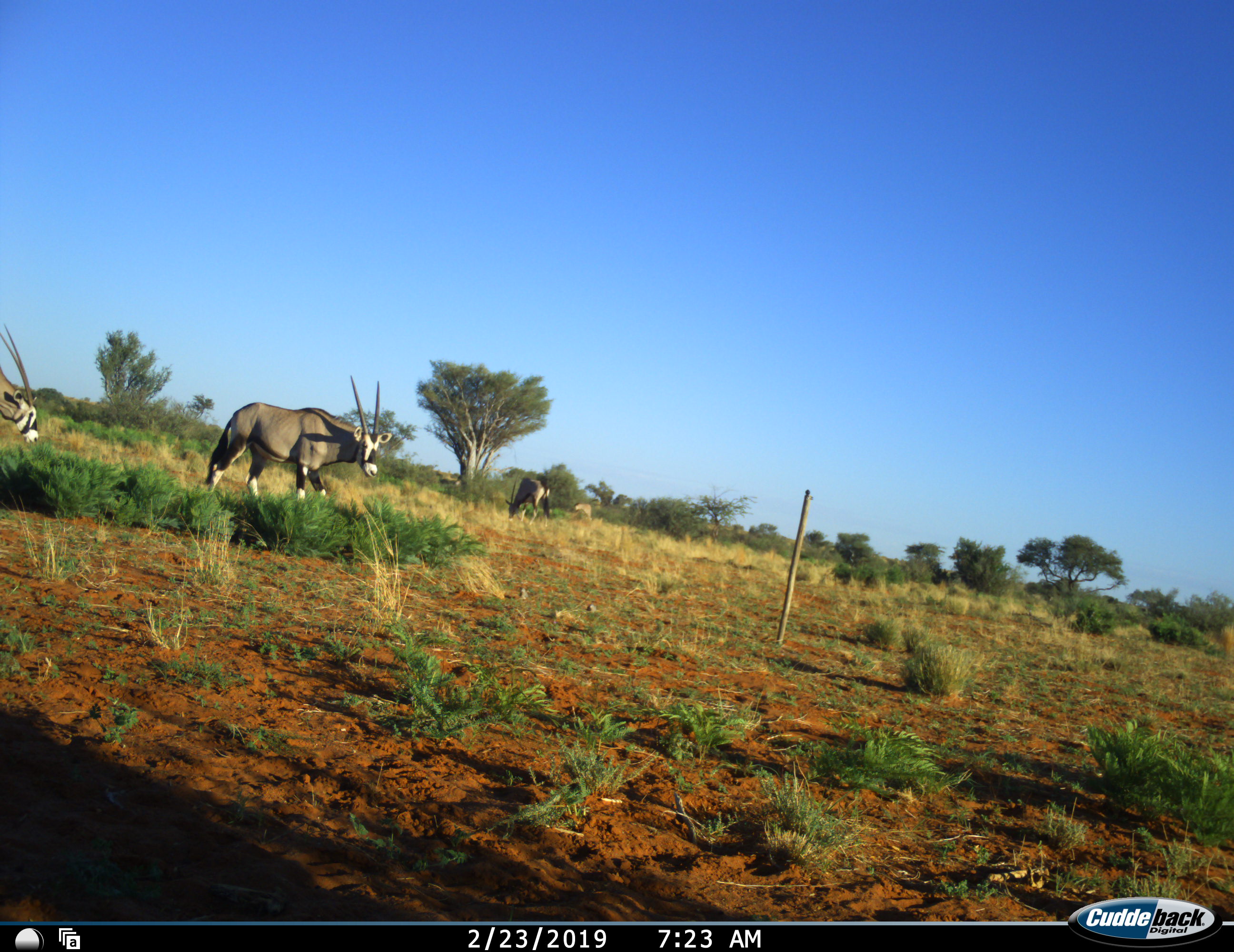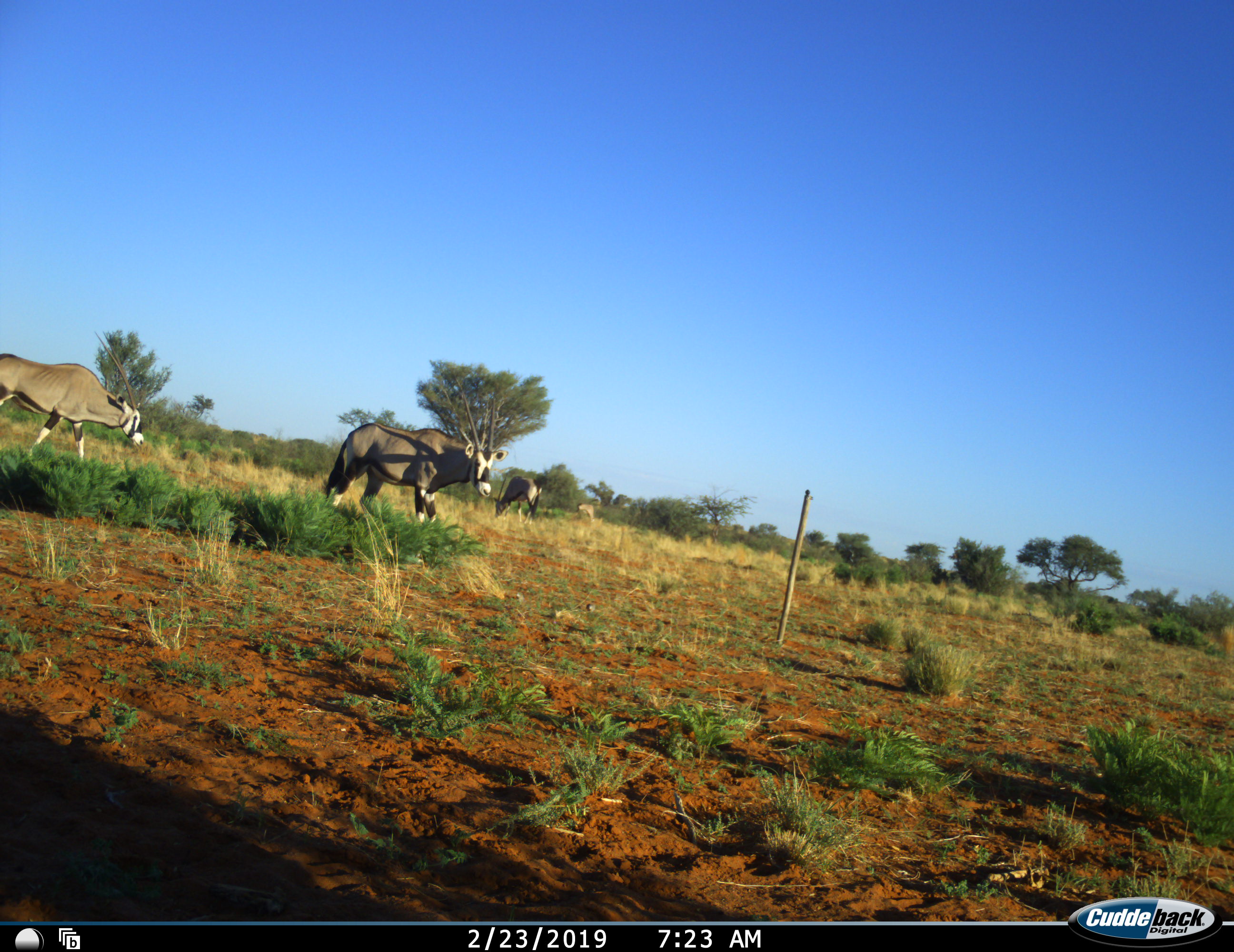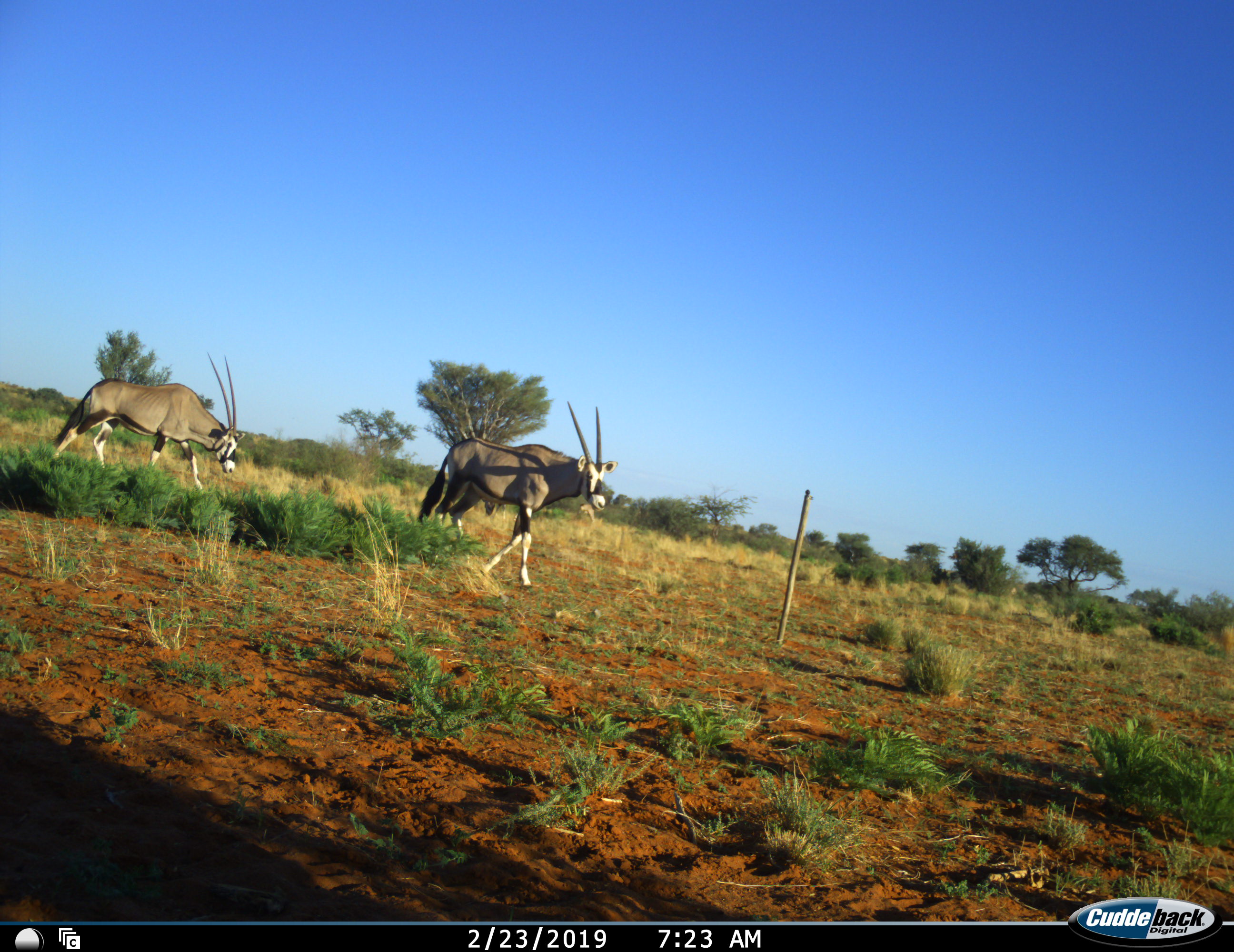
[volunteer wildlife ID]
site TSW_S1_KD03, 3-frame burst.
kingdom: Animalia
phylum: Chordata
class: Mammalia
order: Artiodactyla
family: Bovidae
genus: Oryx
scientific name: Oryx gazella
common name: gemsbok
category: oryx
Oryx (gemsbok) (Oryx gazella), count 3. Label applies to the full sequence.